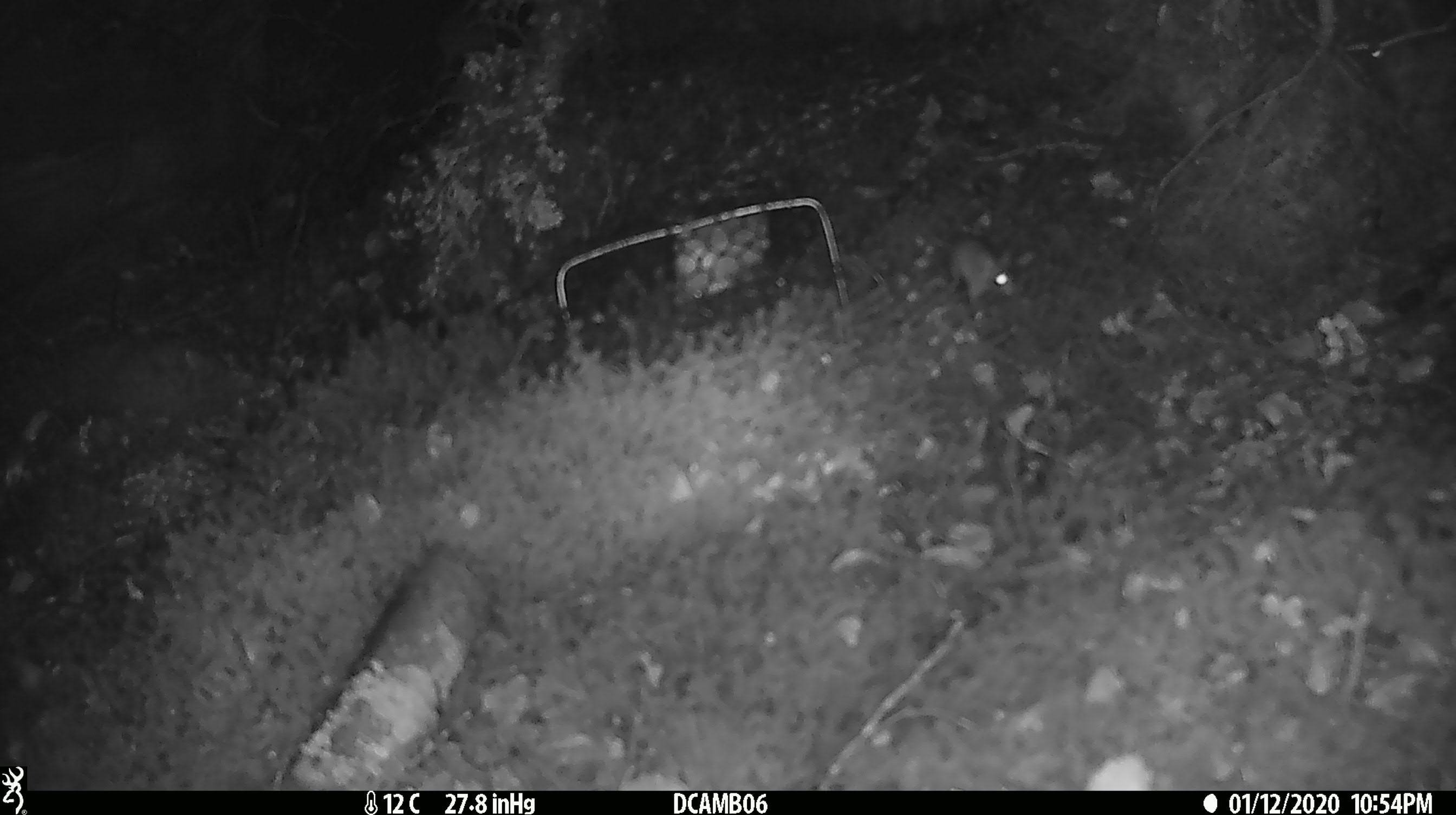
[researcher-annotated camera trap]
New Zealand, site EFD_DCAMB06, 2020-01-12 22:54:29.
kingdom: Animalia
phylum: Chordata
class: Mammalia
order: Rodentia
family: Muridae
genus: Mus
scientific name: Mus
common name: mouse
Mouse (Mus).